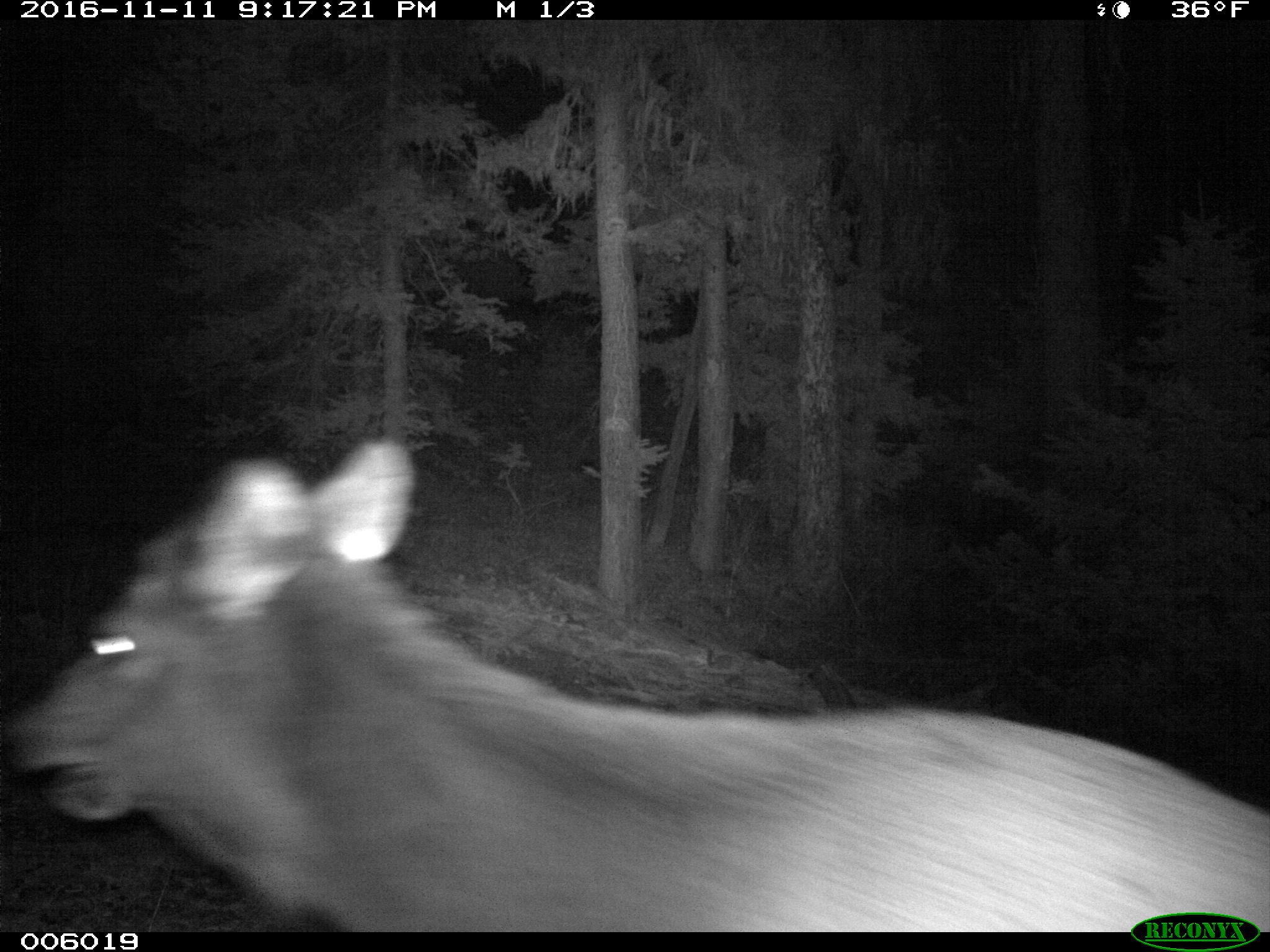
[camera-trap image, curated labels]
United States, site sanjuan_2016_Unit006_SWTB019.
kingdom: Animalia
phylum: Chordata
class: Mammalia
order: Artiodactyla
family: Cervidae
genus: Cervus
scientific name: Cervus elaphus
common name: red deer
Cervus elaphus (red deer).